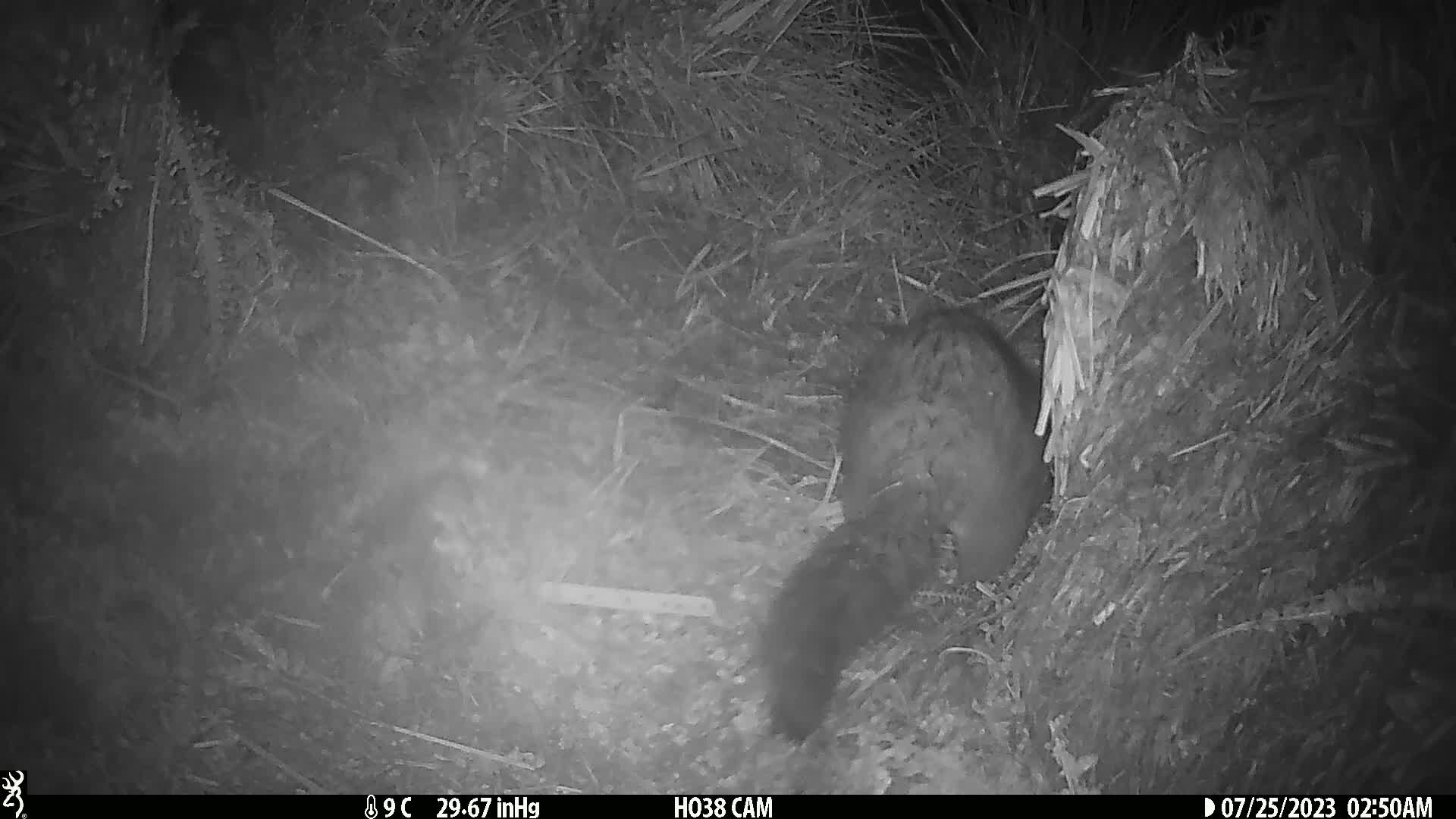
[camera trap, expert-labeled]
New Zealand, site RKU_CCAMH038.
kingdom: Animalia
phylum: Chordata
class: Mammalia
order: Diprotodontia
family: Phalangeridae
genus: Trichosurus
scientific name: Trichosurus vulpecula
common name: common brushtail possum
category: possum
Possum (common brushtail possum) (Trichosurus vulpecula).